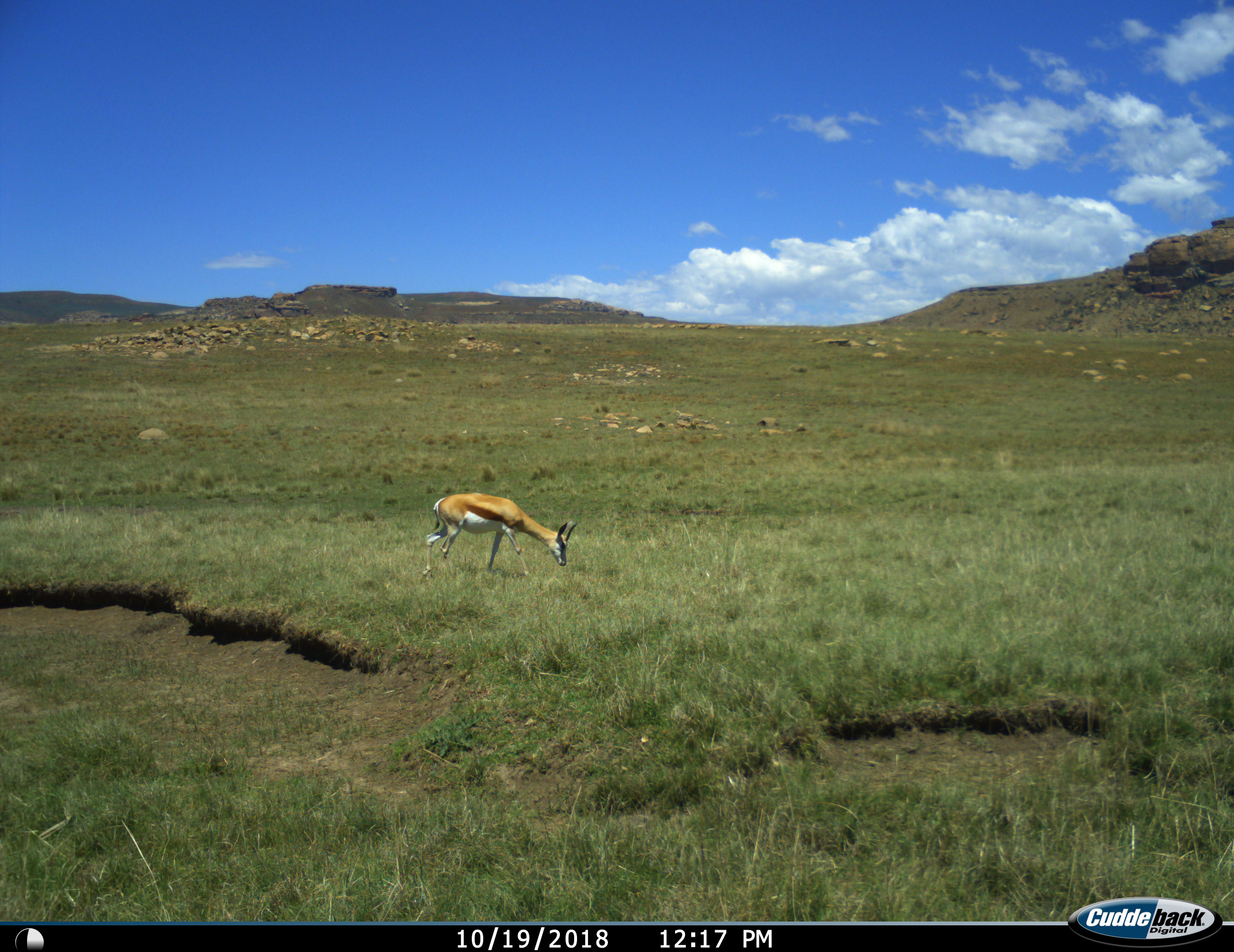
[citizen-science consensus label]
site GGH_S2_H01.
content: unidentified animal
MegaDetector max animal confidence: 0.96